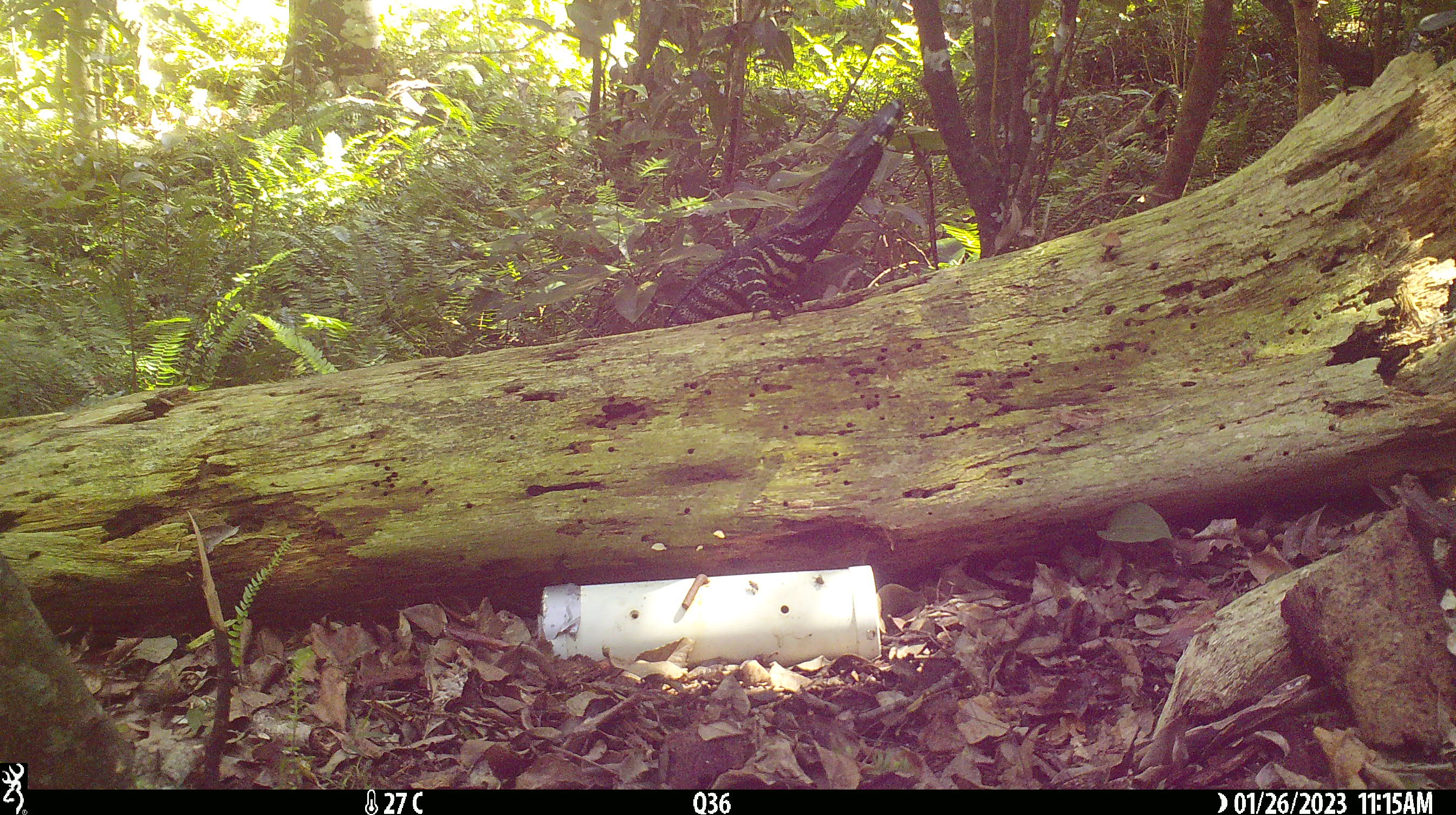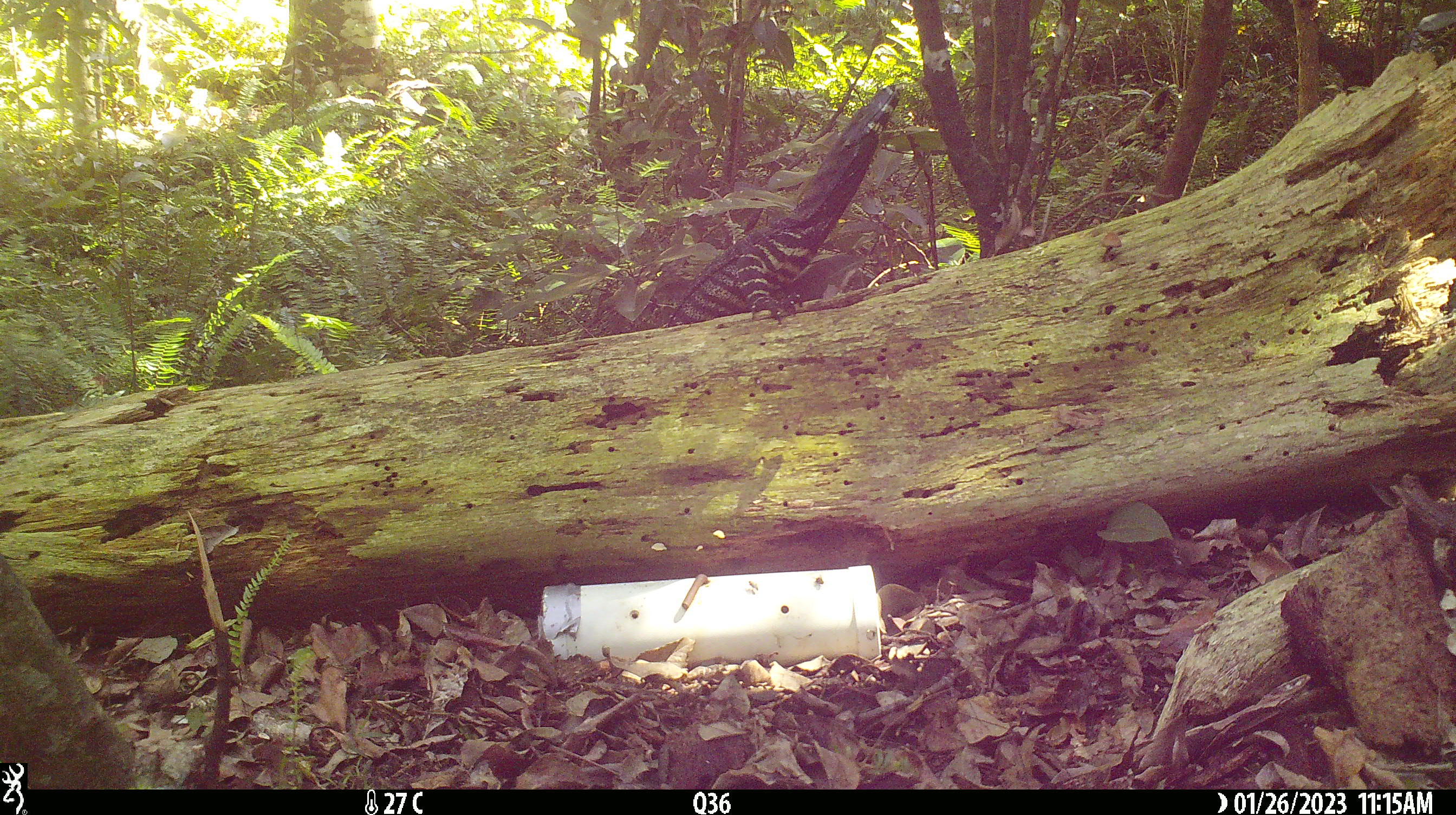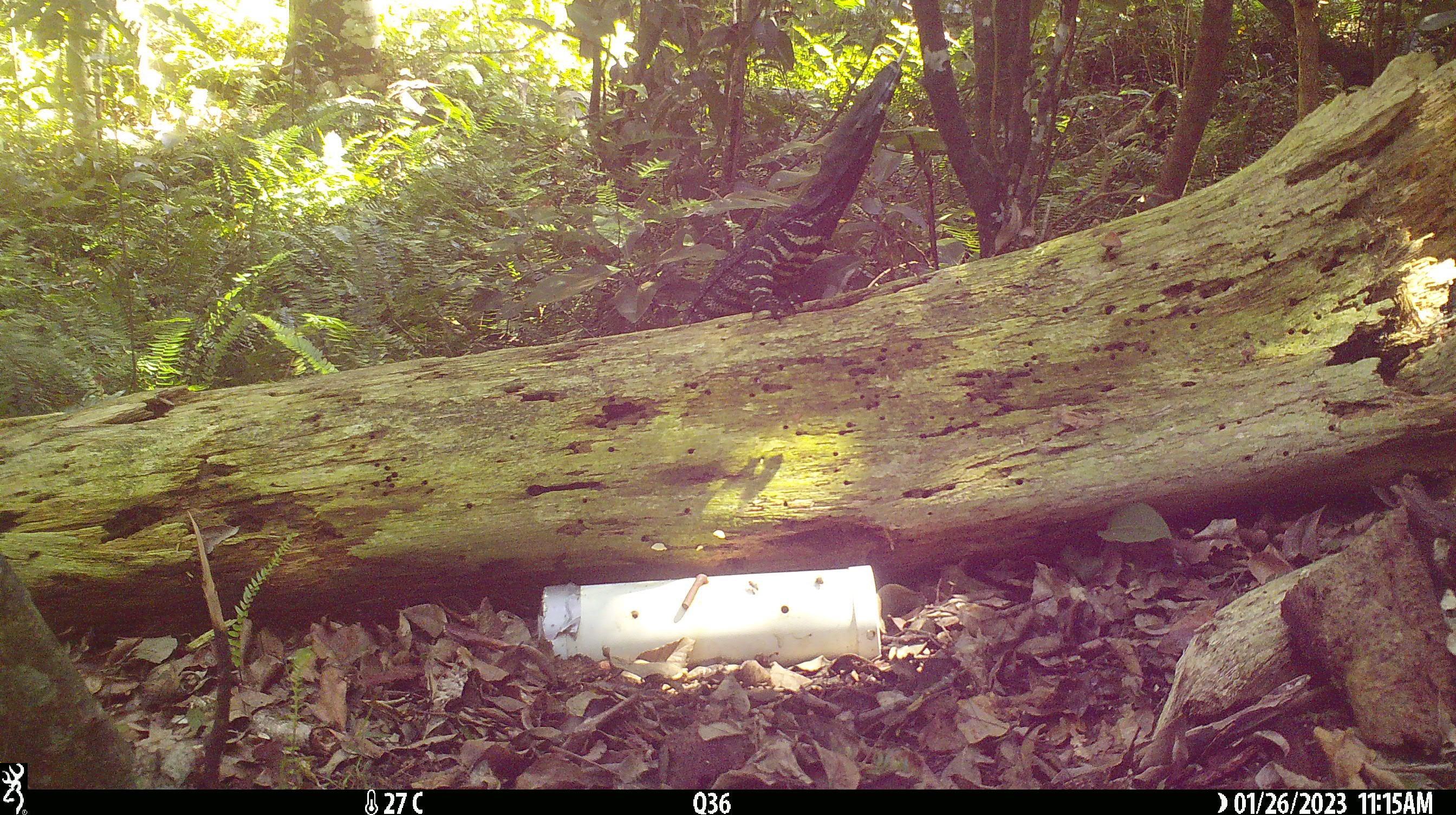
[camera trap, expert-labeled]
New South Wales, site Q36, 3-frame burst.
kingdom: Animalia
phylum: Chordata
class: Reptilia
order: Squamata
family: Varanidae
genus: Varanus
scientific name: Varanus varius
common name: lace monitor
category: goanna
Goanna (lace monitor) (Varanus varius).